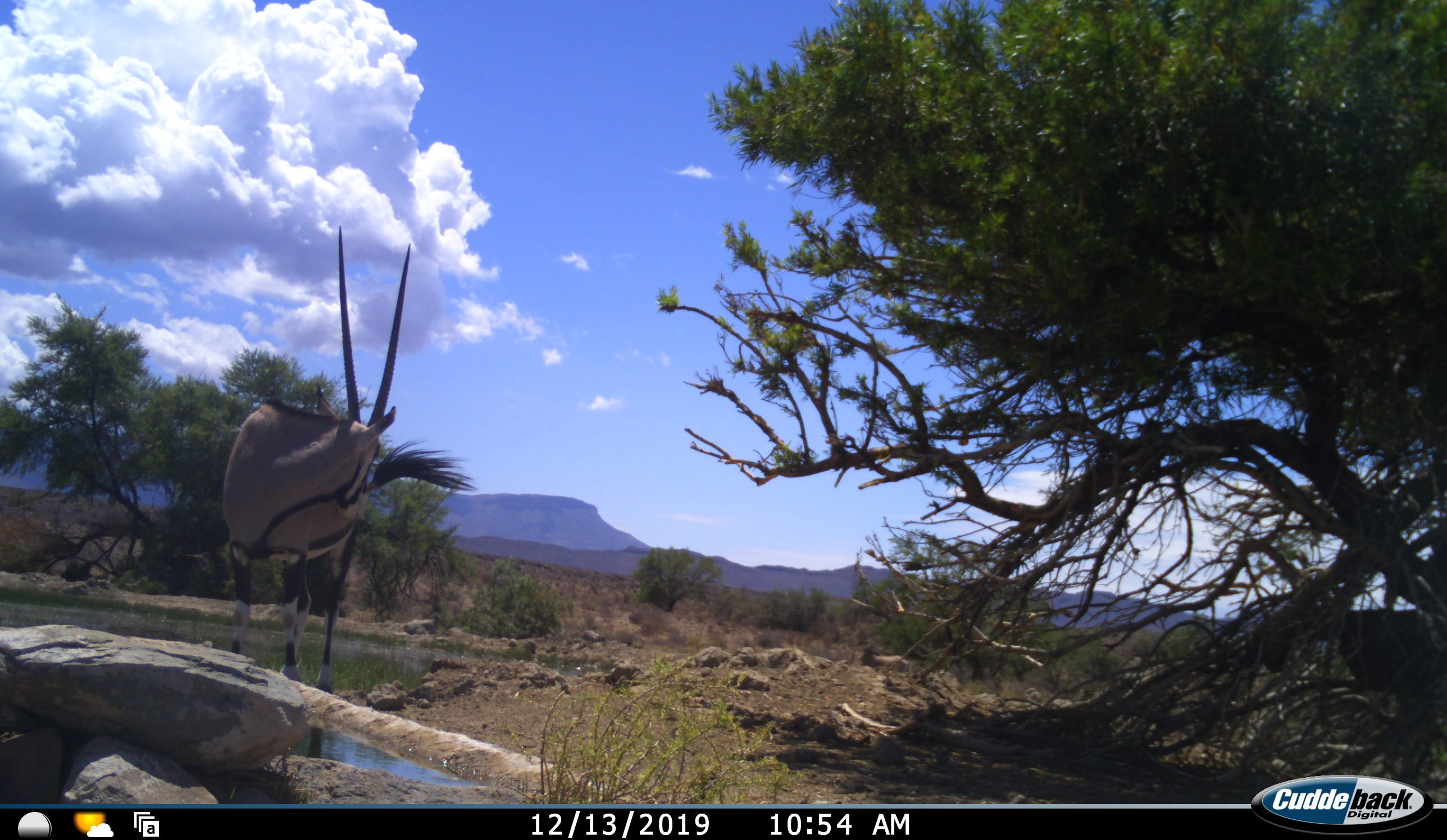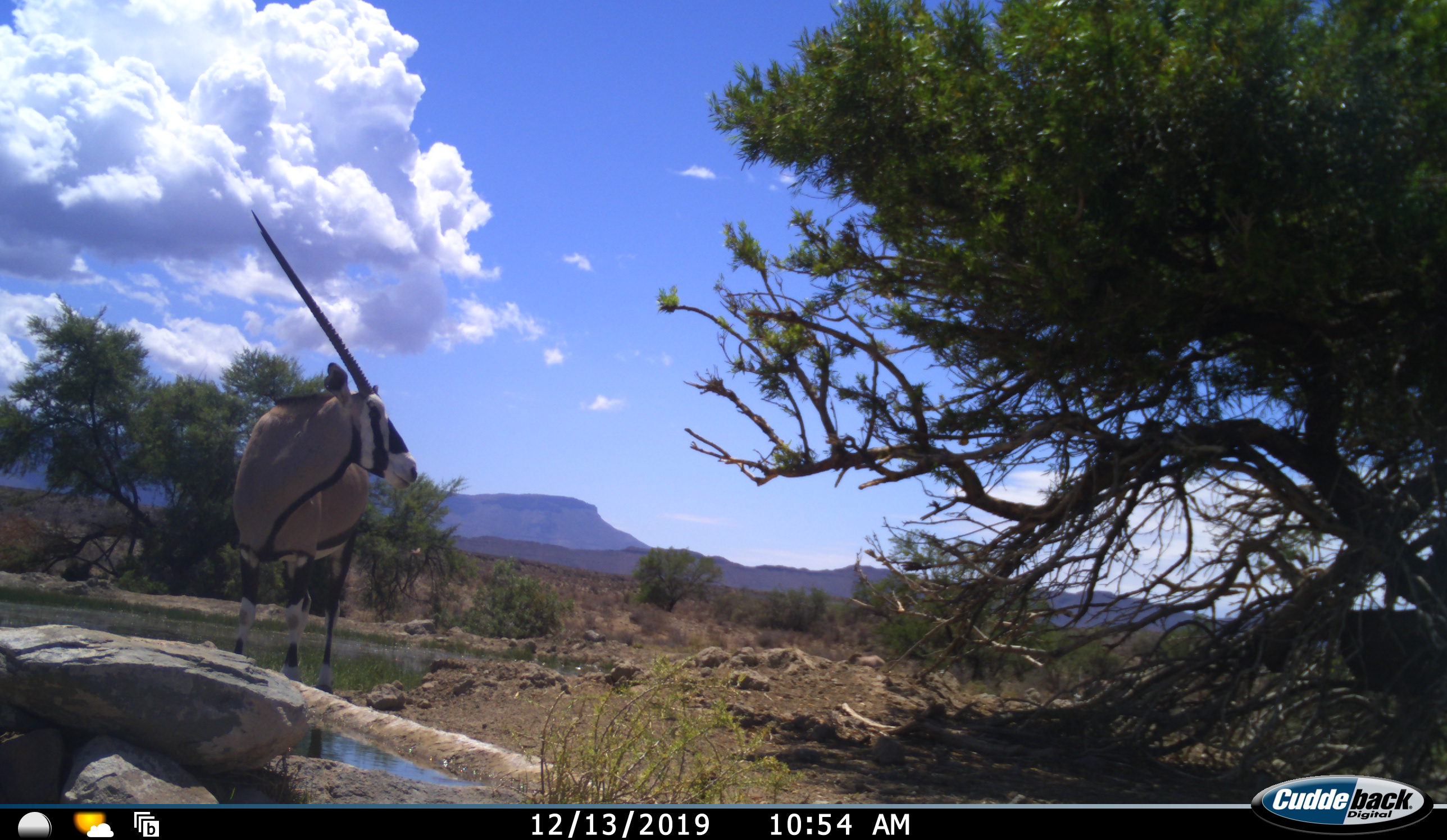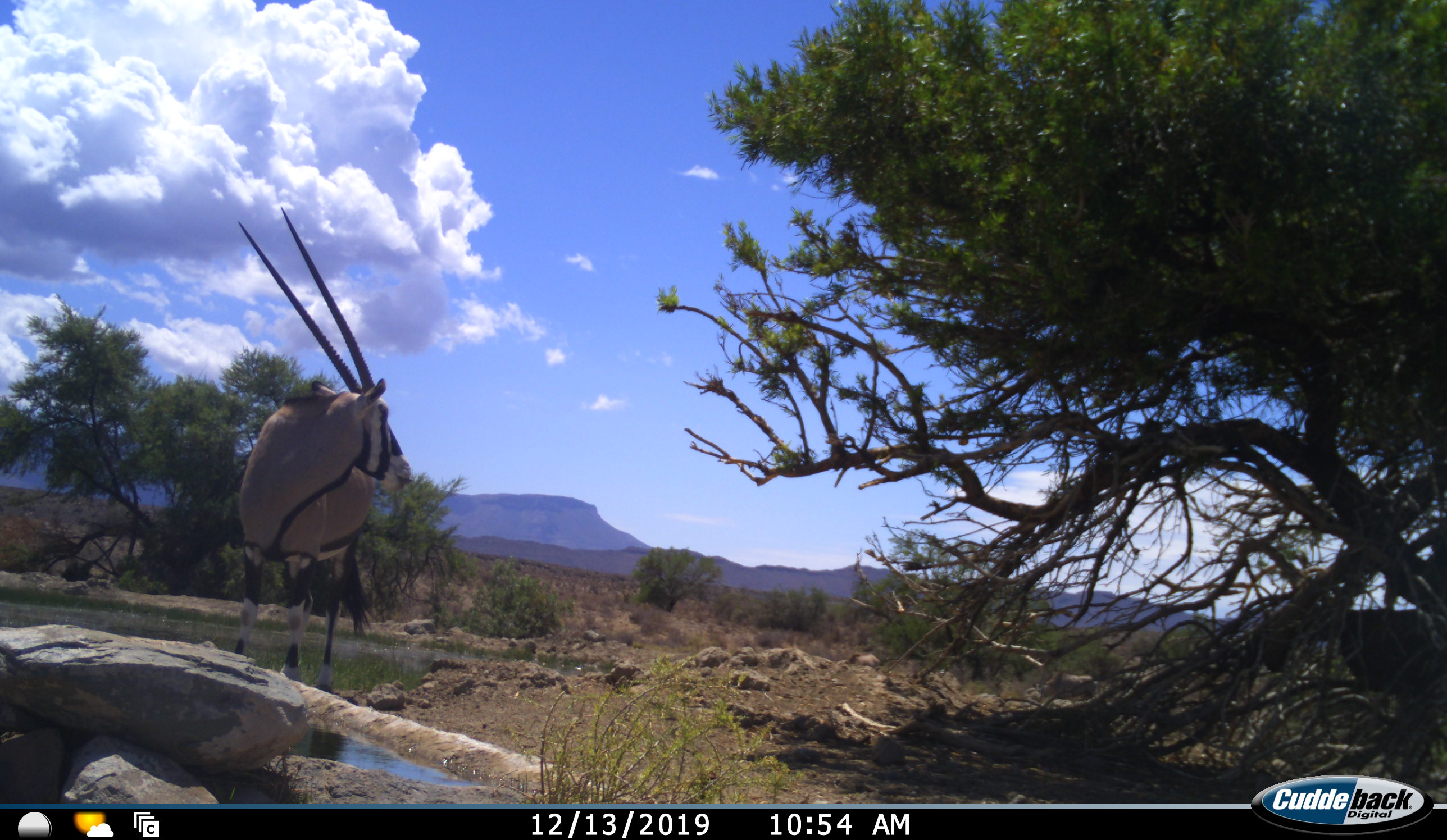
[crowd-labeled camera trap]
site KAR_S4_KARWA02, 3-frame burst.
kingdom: Animalia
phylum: Chordata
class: Mammalia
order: Artiodactyla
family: Bovidae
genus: Oryx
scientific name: Oryx gazella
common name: gemsbok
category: oryx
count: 1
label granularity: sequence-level